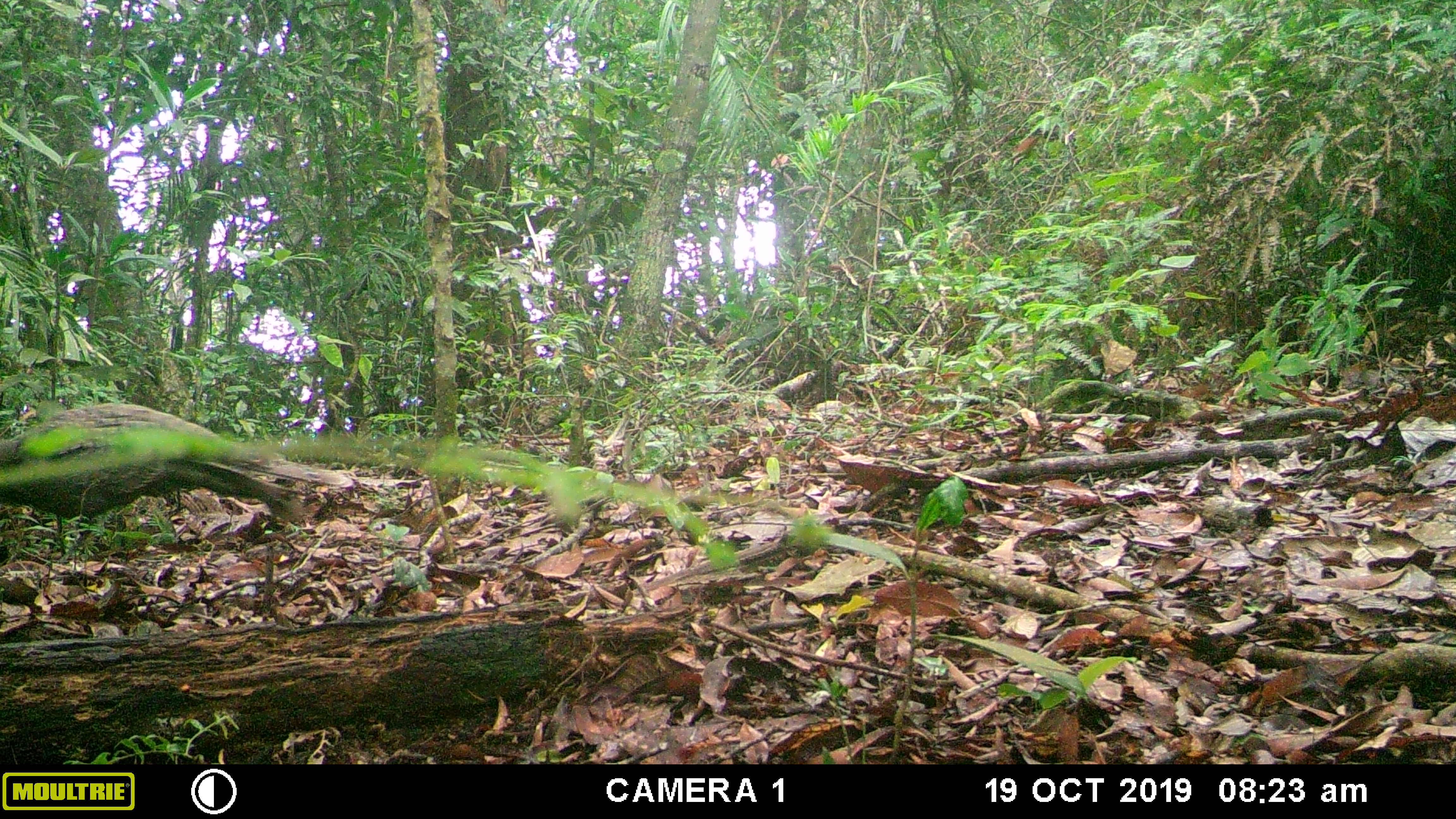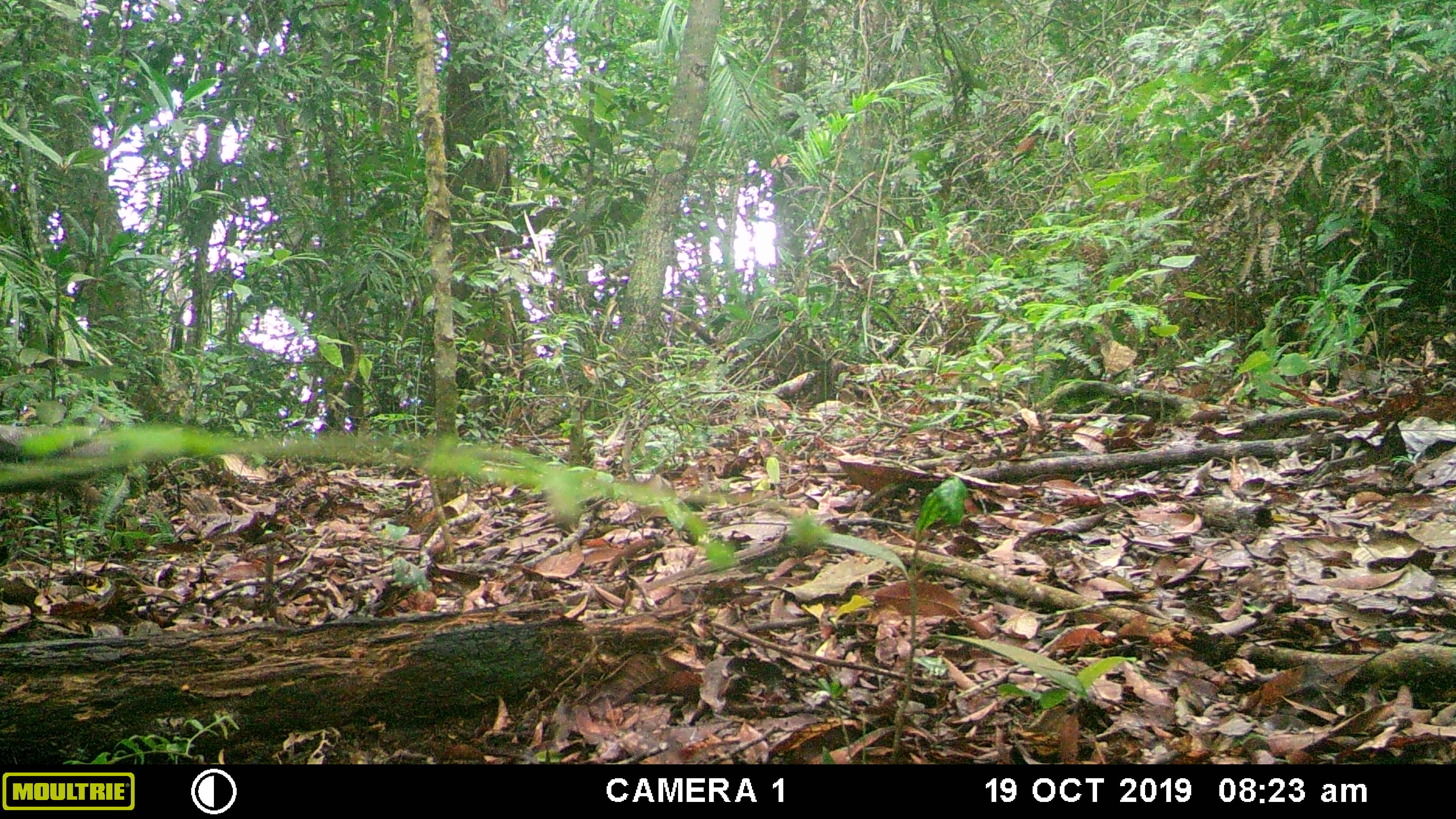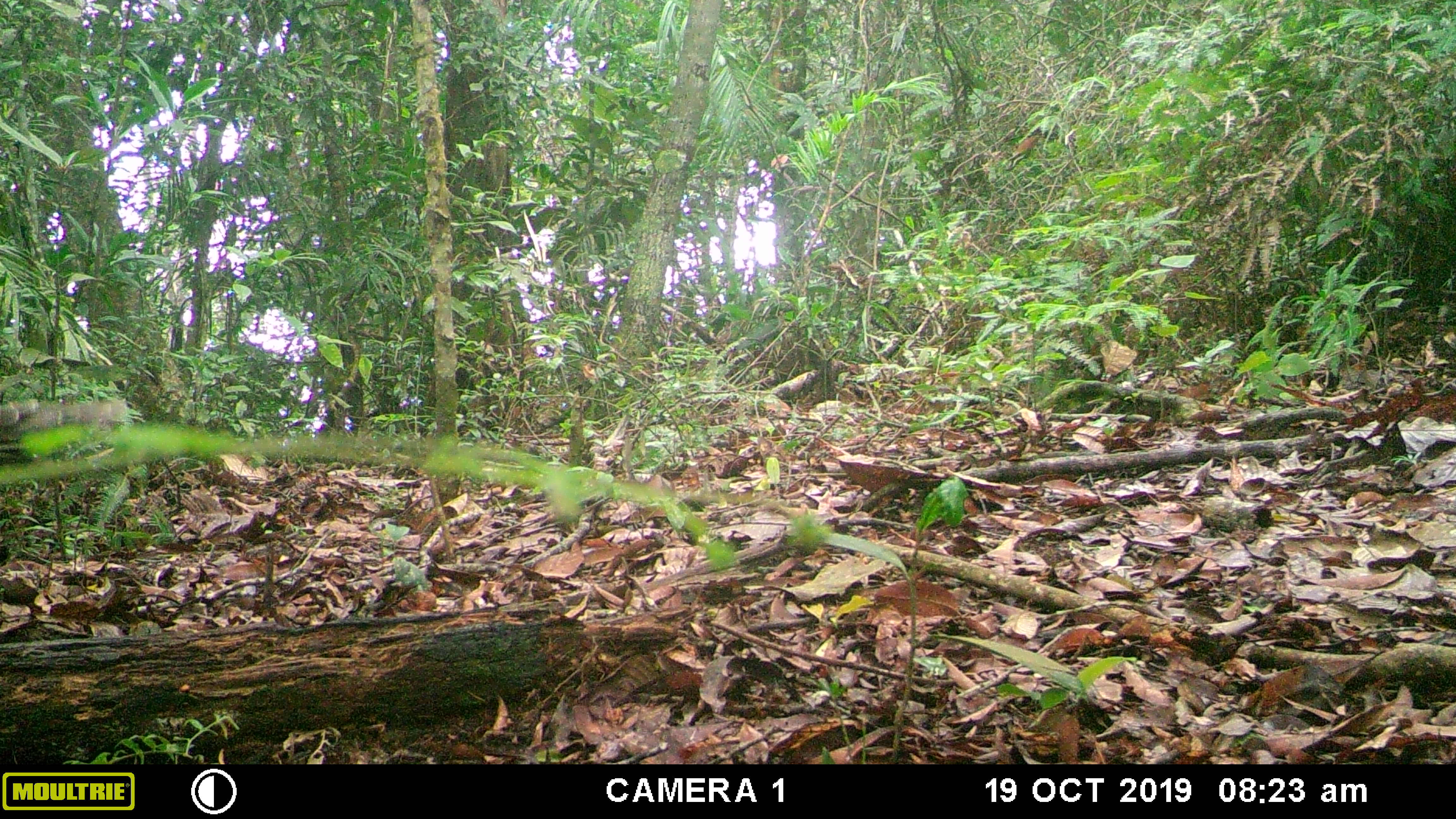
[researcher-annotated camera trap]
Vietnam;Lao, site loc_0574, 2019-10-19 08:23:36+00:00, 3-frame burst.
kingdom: Animalia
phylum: Chordata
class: Aves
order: Galliformes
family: Phasianidae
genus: Polyplectron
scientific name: Polyplectron bicalcaratum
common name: gray peacock-pheasant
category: grey peacock pheasant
Grey peacock pheasant (gray peacock-pheasant) (Polyplectron bicalcaratum). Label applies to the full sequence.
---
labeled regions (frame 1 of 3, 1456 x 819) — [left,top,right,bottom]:
grey peacock pheasant: [0,400,356,541]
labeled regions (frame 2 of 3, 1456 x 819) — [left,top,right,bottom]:
grey peacock pheasant: [0,421,125,509]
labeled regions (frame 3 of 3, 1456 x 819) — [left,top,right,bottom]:
grey peacock pheasant: [0,395,127,465]